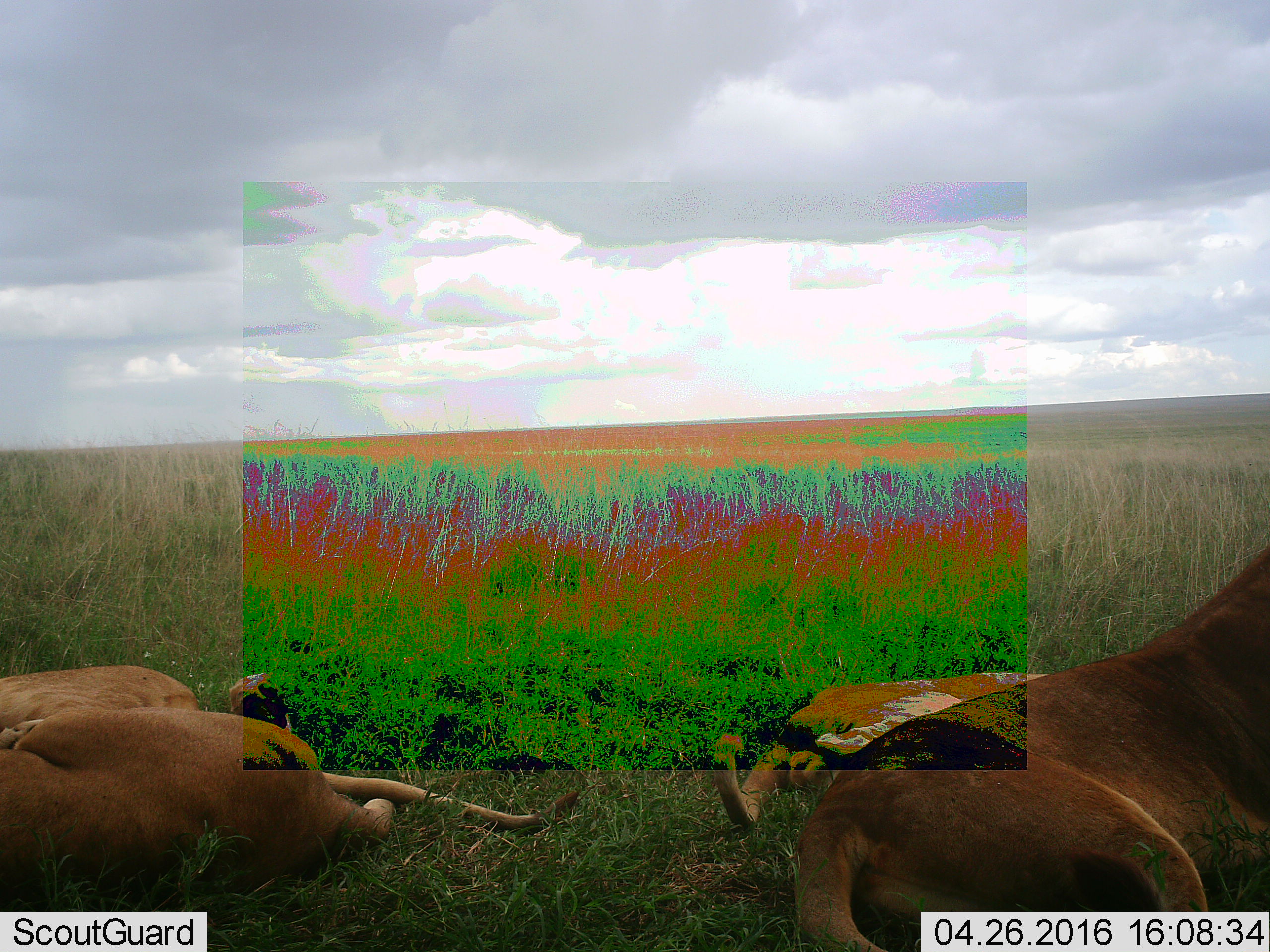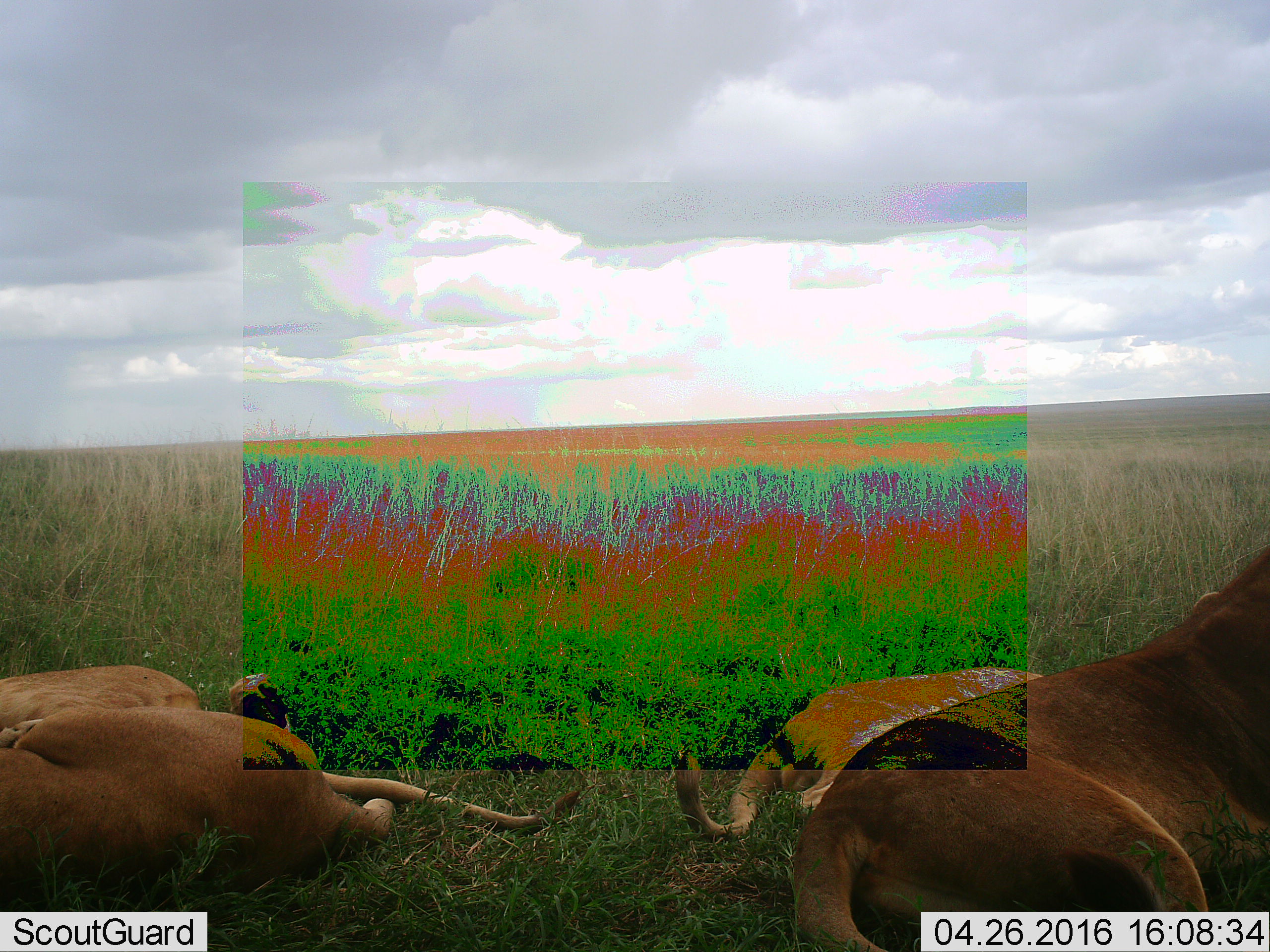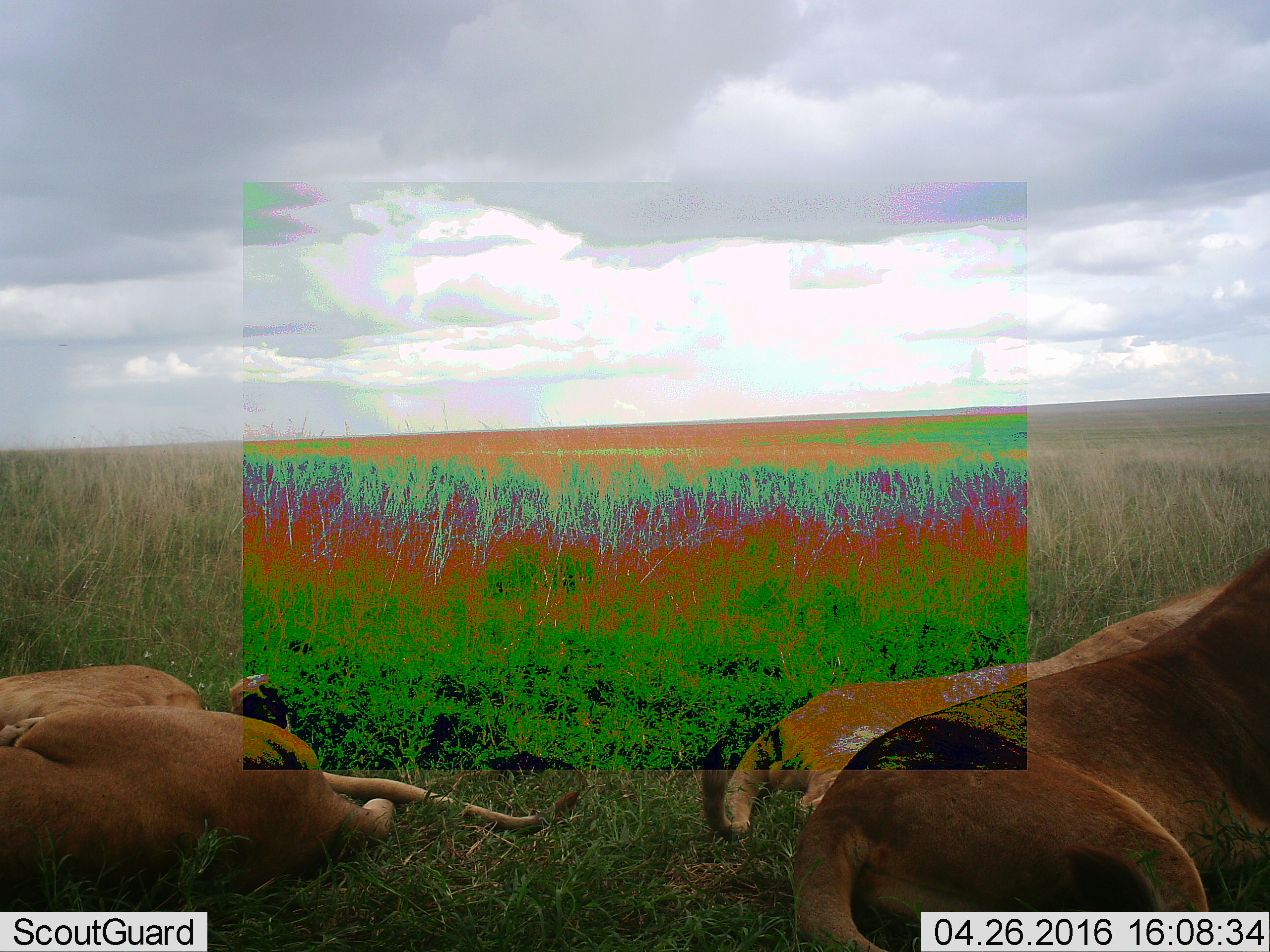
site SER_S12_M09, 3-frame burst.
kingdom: Animalia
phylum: Chordata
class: Mammalia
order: Carnivora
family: Felidae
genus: Panthera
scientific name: Panthera leo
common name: lion female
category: lionfemale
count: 3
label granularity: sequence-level